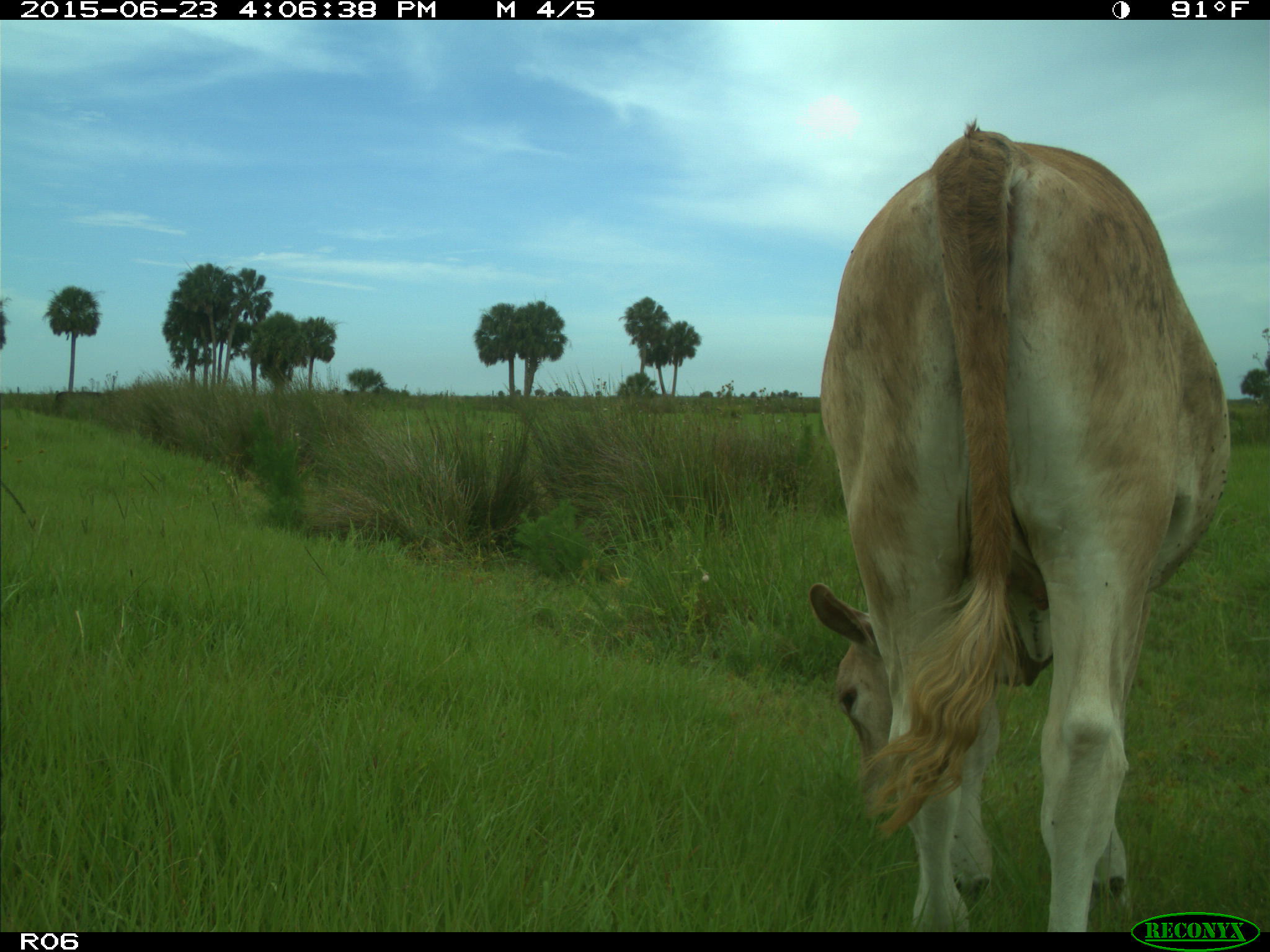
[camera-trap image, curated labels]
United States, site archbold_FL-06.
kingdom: Animalia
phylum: Chordata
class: Mammalia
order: Artiodactyla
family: Bovidae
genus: Bos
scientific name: Bos taurus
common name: domestic cow